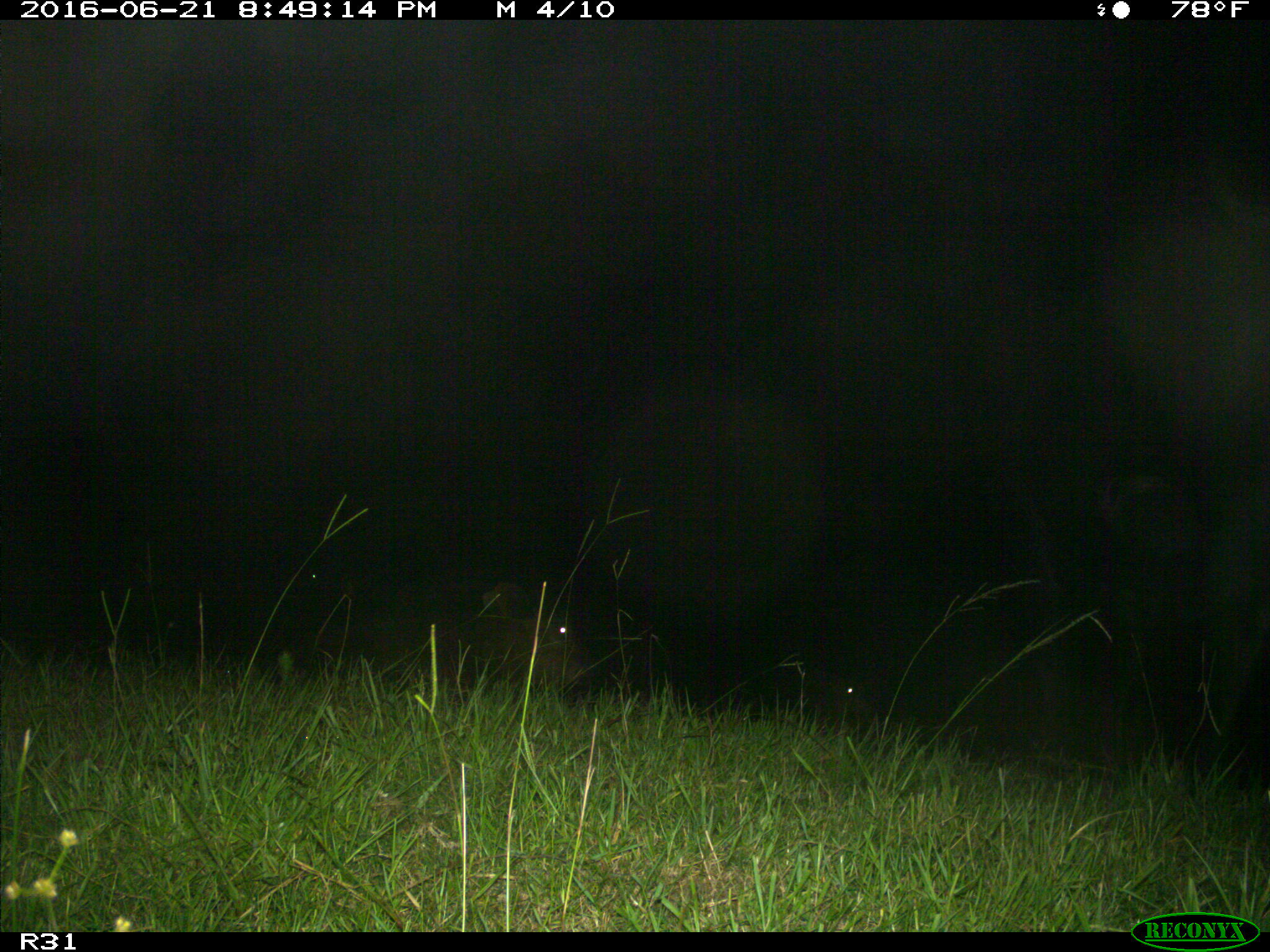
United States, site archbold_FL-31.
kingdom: Animalia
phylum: Chordata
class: Mammalia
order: Artiodactyla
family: Bovidae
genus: Bos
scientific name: Bos taurus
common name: domestic cow